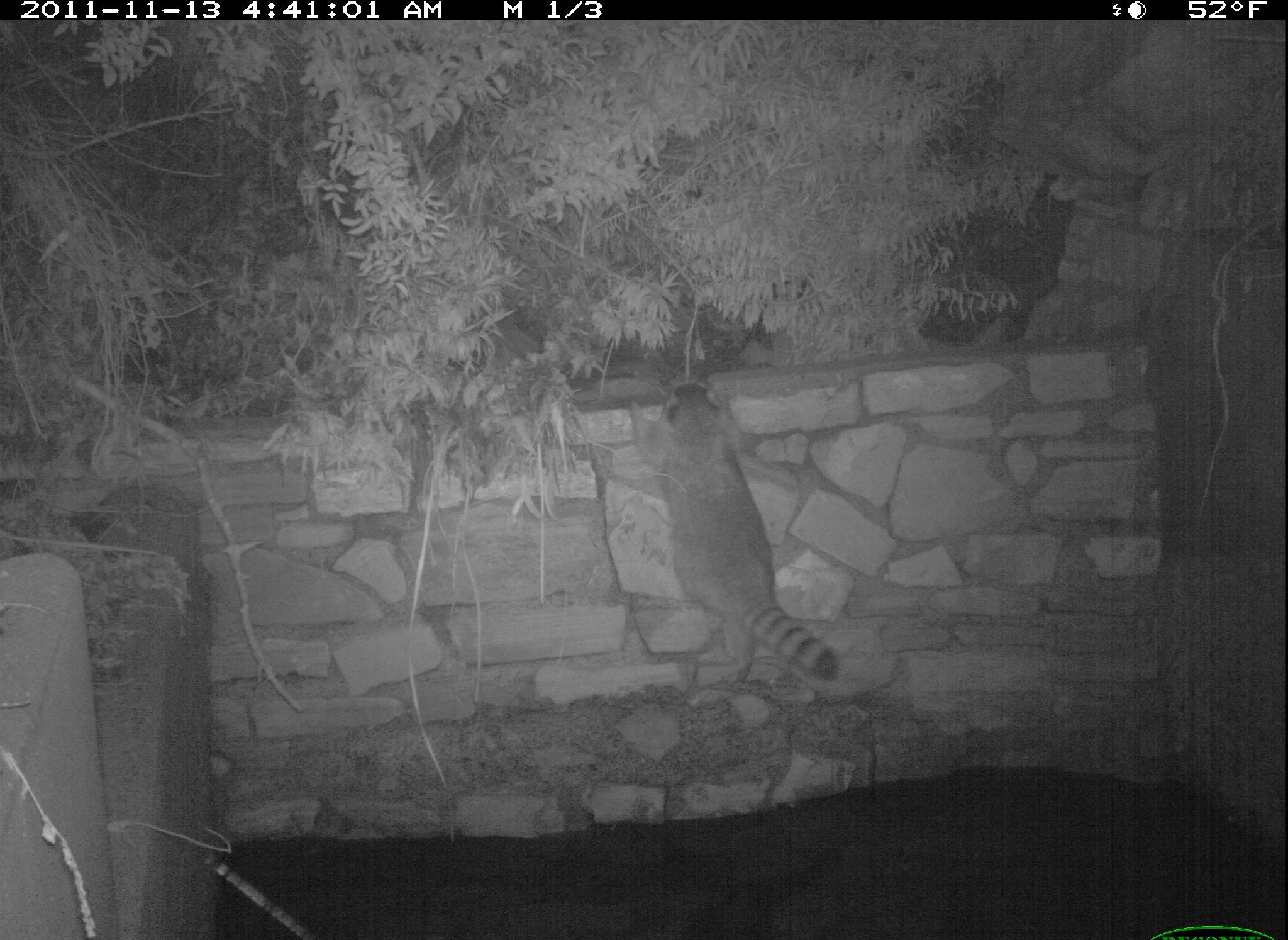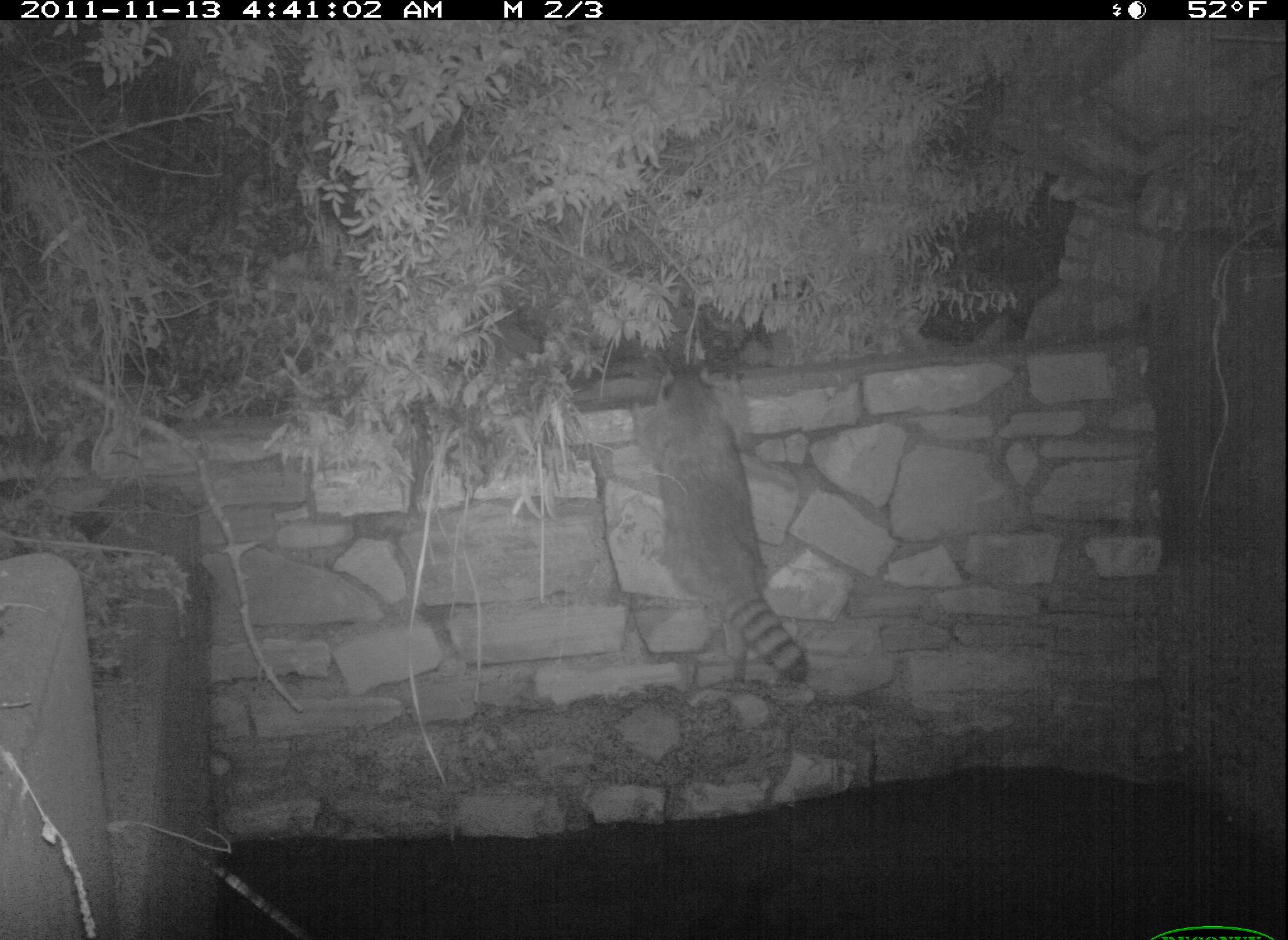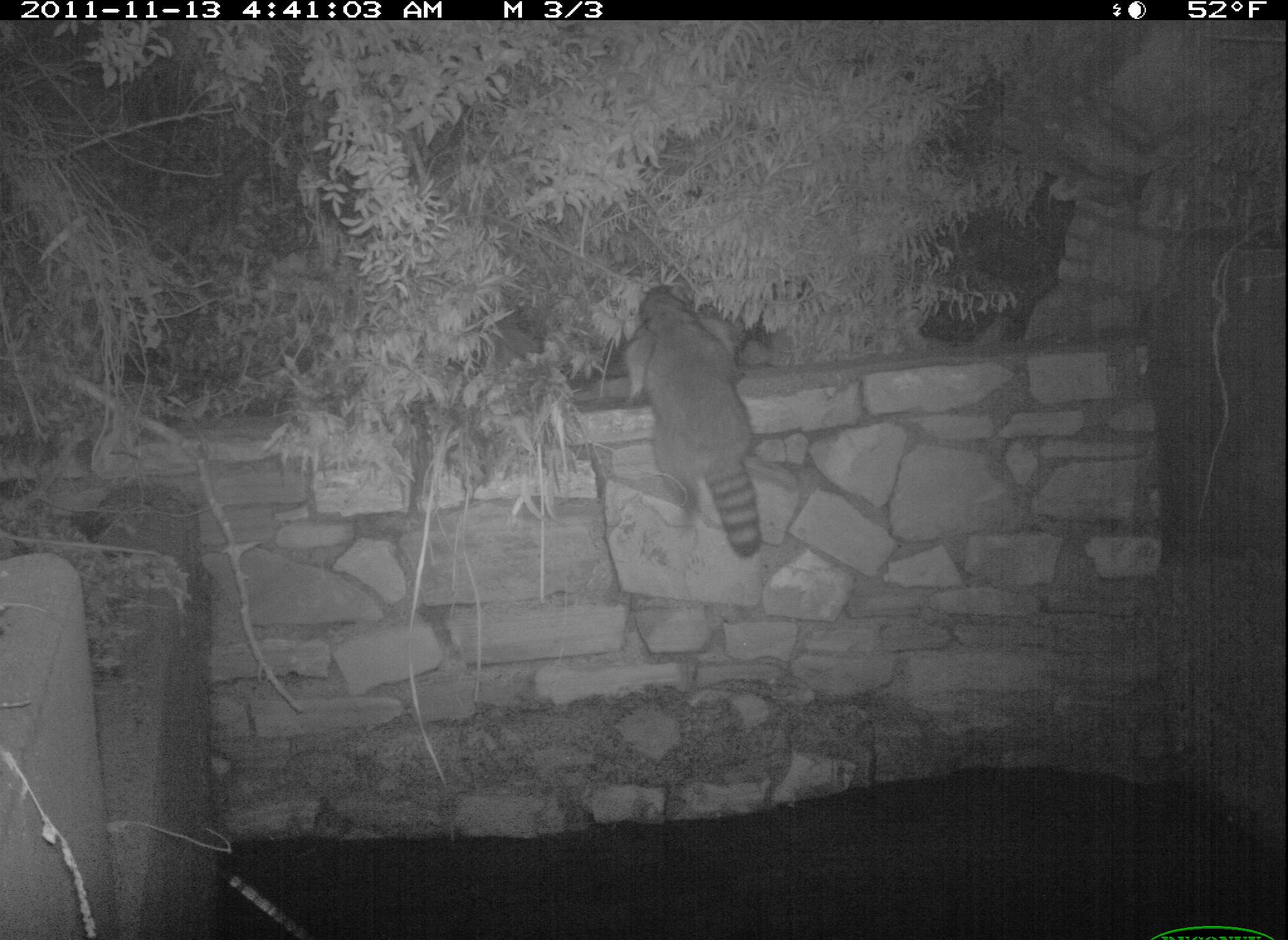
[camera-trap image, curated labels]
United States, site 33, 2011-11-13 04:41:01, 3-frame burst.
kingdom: Animalia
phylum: Chordata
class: Mammalia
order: Carnivora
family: Procyonidae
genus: Procyon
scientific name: Procyon lotor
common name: raccoon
Raccoon (Procyon lotor).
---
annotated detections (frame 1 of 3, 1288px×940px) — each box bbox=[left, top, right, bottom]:
raccoon: bbox=[620, 377, 845, 701]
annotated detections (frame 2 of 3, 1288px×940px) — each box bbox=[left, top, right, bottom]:
raccoon: bbox=[615, 354, 823, 694]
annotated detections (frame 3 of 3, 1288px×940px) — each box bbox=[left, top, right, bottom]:
raccoon: bbox=[610, 272, 791, 557]